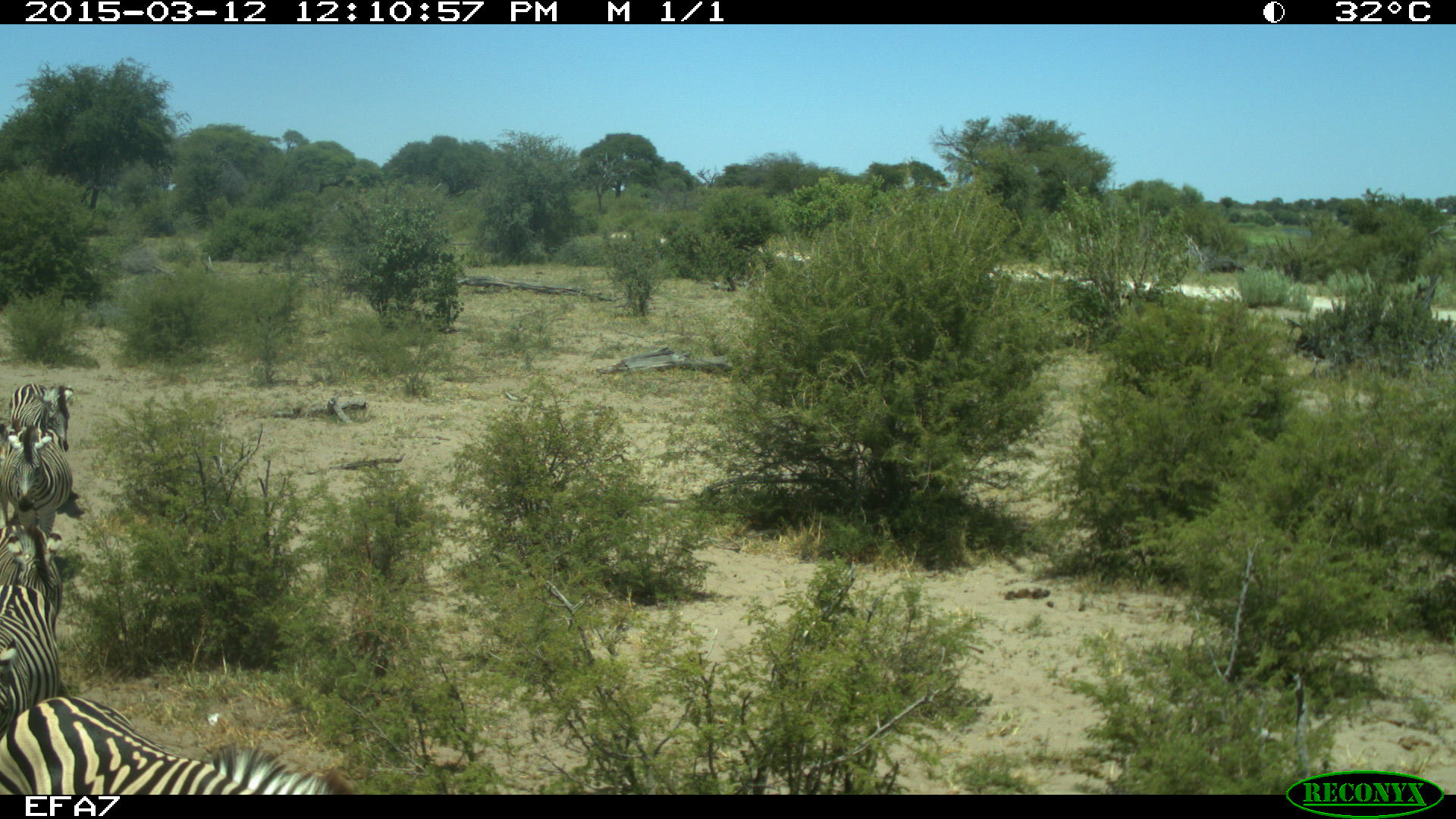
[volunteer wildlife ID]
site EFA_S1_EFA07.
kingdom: Animalia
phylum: Chordata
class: Mammalia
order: Perissodactyla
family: Equidae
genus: Equus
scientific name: Equus quagga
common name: plains zebra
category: zebraplains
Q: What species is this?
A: Zebraplains (plains zebra) (Equus quagga).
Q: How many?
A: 4.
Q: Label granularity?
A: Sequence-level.